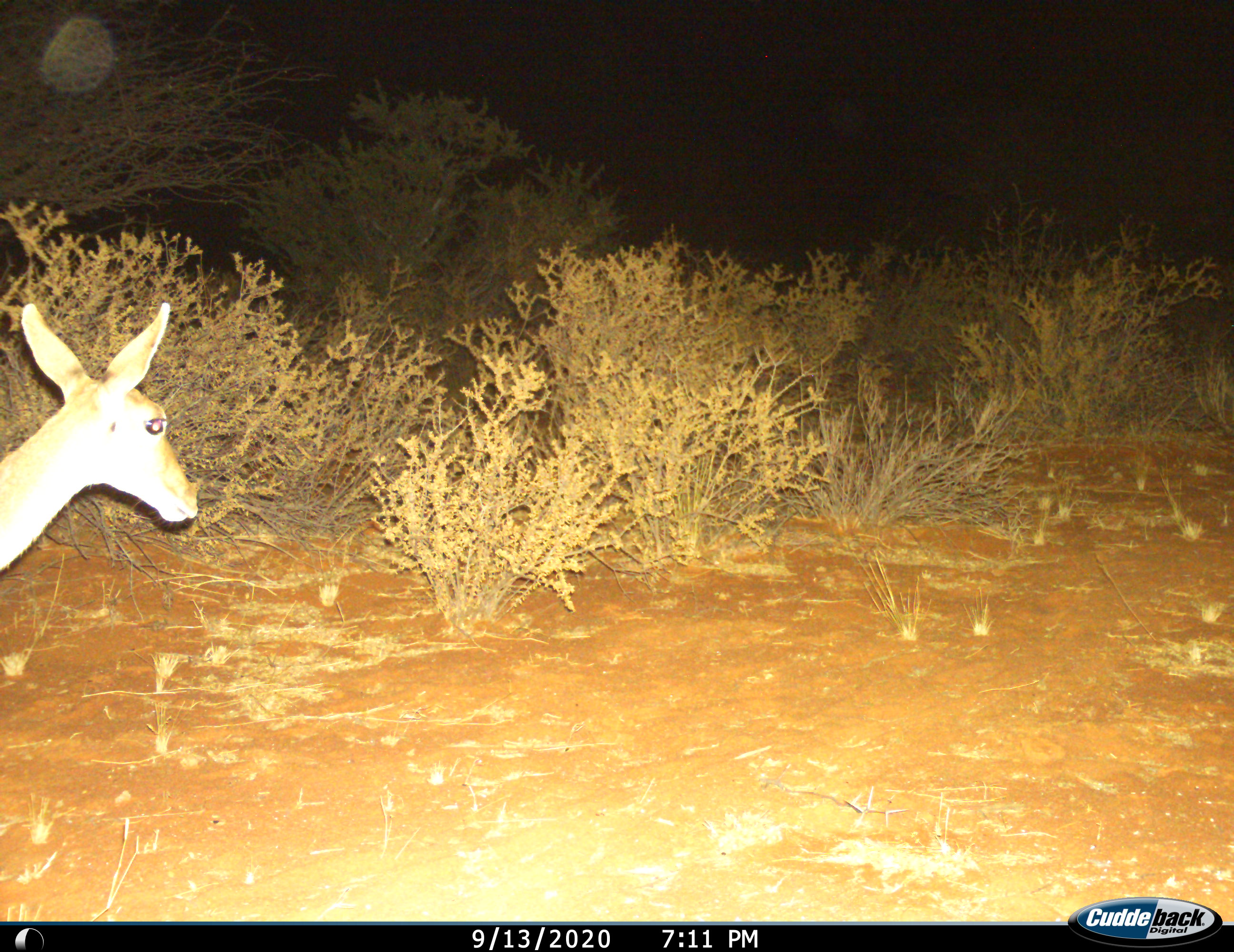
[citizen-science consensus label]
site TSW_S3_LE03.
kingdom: Animalia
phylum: Chordata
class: Mammalia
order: Artiodactyla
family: Bovidae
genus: Aepyceros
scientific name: Aepyceros melampus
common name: impala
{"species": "impala (Aepyceros melampus)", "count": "1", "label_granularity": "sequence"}